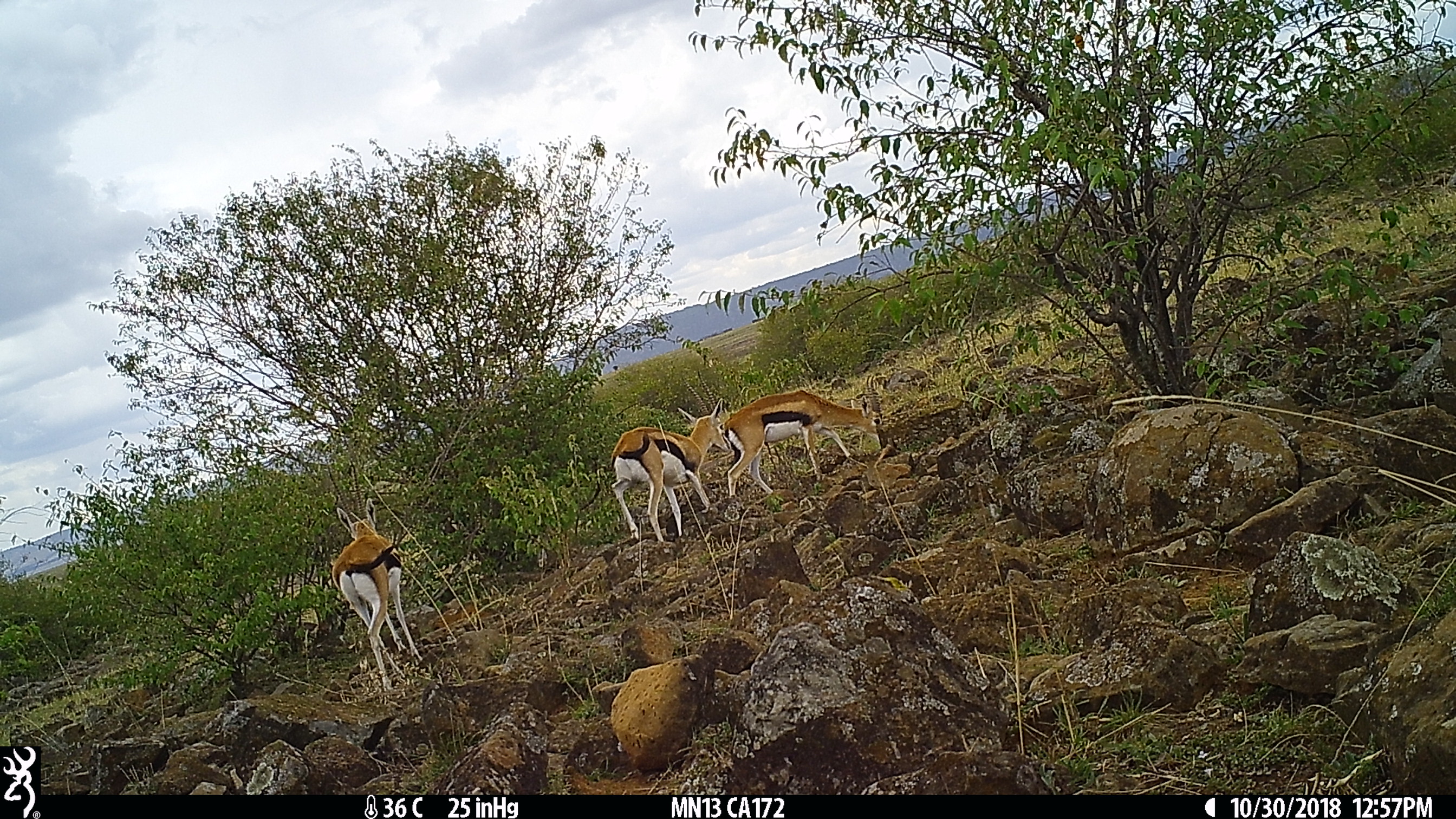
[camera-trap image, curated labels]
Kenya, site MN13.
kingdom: Animalia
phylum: Chordata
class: Mammalia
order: Artiodactyla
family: Bovidae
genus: Eudorcas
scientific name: Eudorcas thomsonii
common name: thomon's gazelle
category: gazelle thomsons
Gazelle thomsons (thomon's gazelle) (Eudorcas thomsonii).